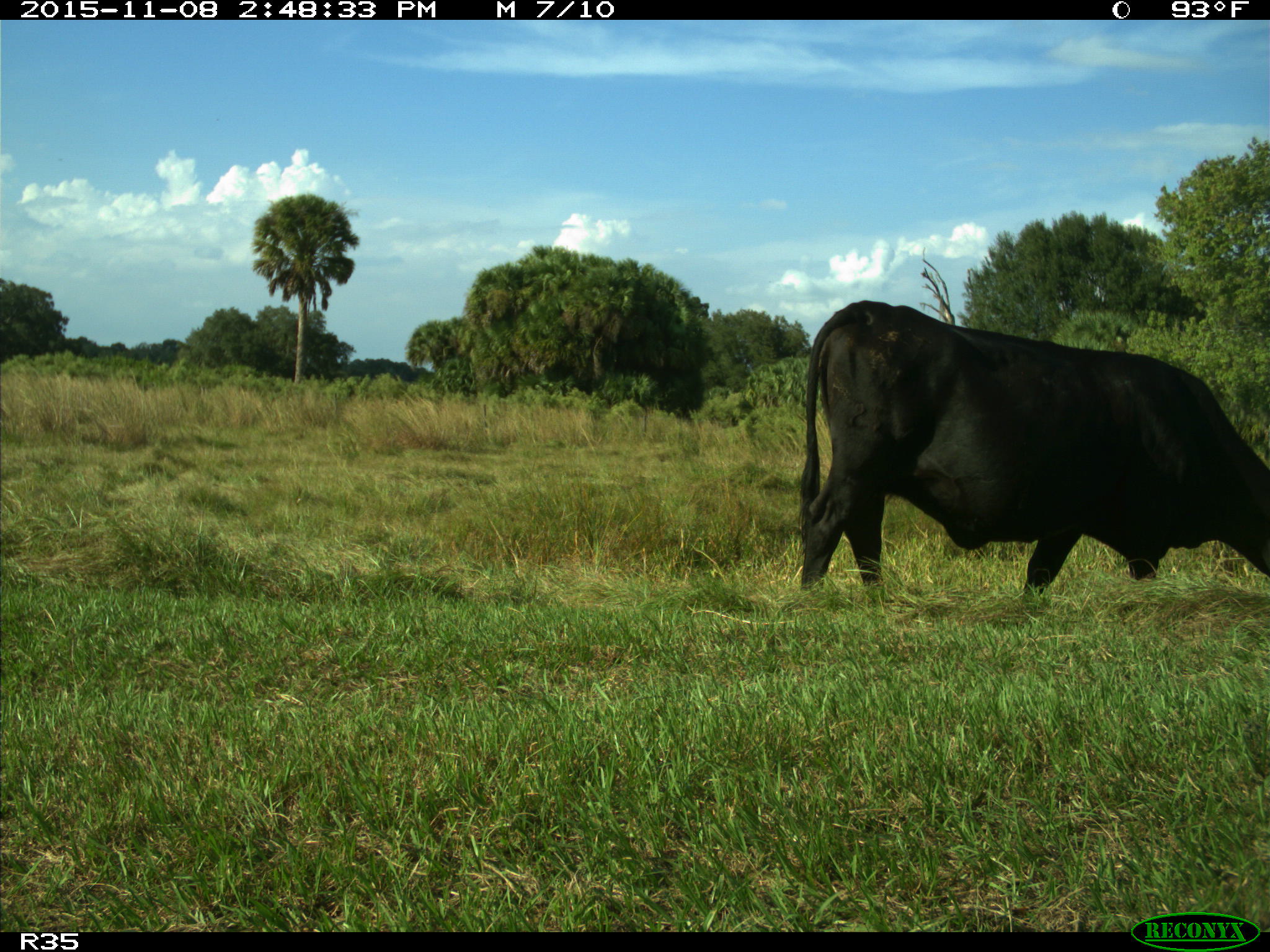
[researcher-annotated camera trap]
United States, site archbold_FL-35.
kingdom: Animalia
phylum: Chordata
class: Mammalia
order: Artiodactyla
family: Bovidae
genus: Bos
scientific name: Bos taurus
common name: domestic cow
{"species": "Bos taurus (domestic cow)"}